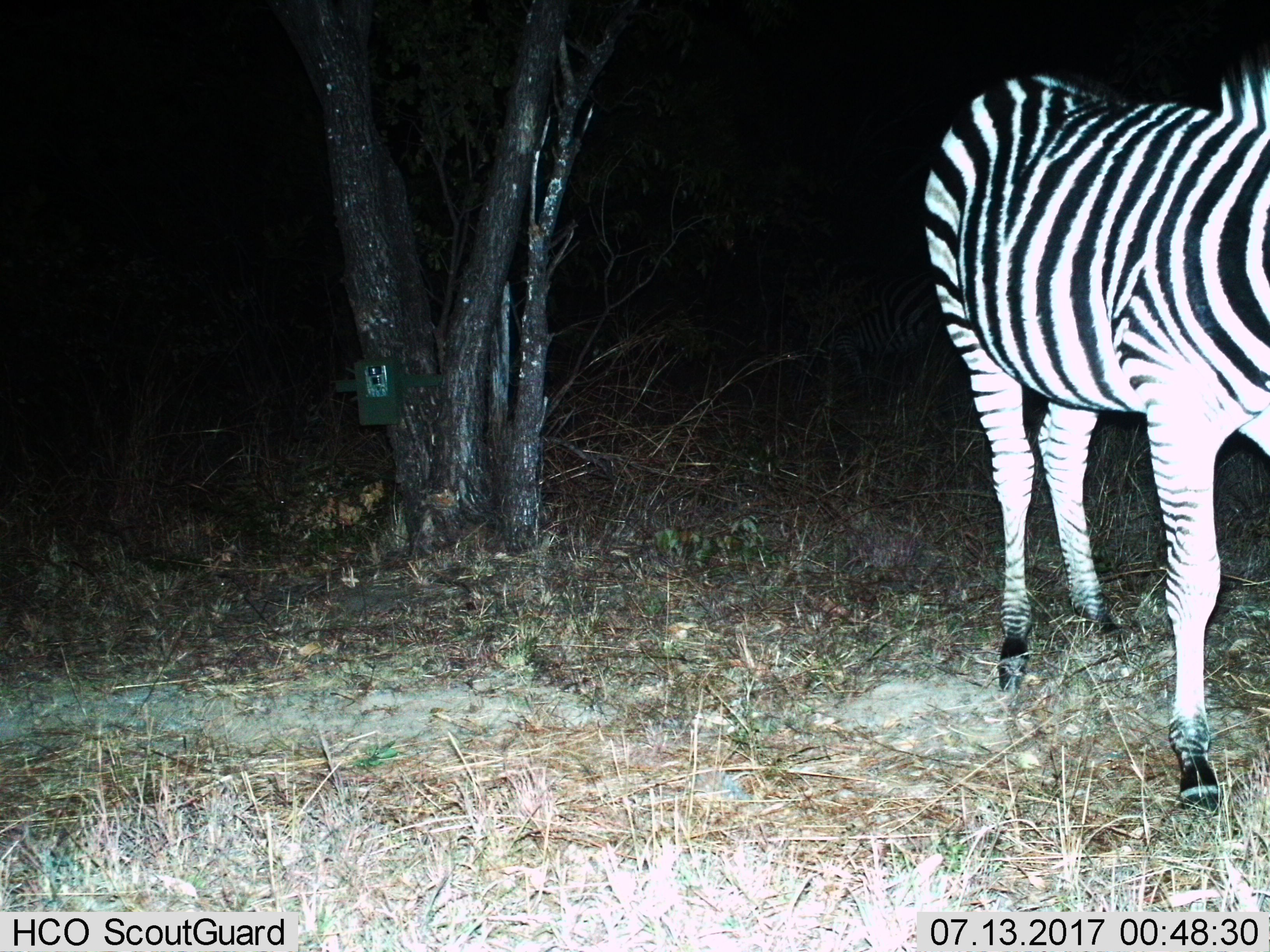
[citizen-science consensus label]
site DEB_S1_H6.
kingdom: Animalia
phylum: Chordata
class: Mammalia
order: Perissodactyla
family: Equidae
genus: Equus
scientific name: Equus quagga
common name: plains zebra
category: zebraplains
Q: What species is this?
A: Zebraplains (plains zebra) (Equus quagga).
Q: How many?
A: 1.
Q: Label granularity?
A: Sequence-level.